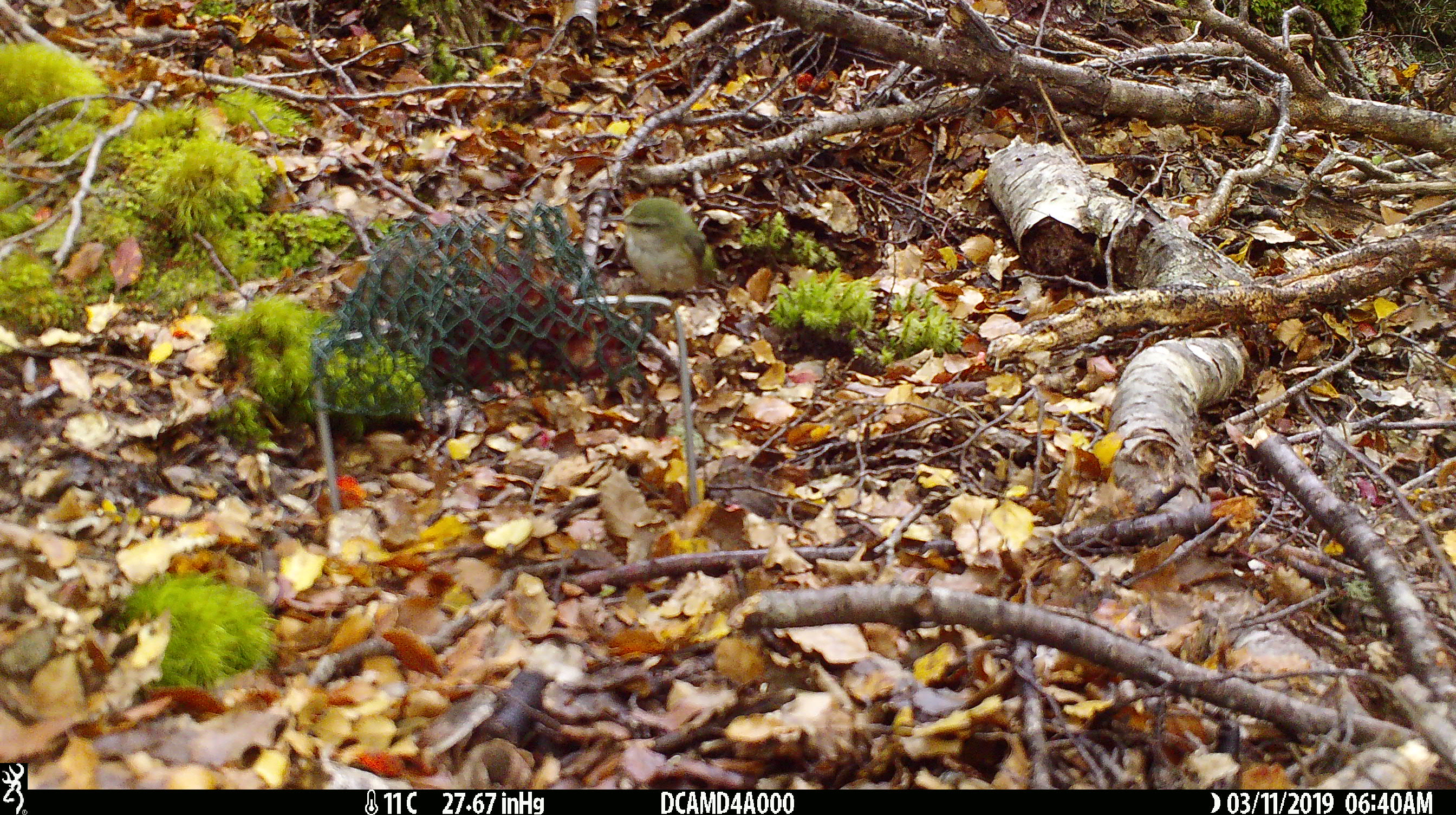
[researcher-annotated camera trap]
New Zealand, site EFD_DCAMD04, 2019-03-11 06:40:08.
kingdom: Animalia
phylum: Chordata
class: Aves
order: Passeriformes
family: Acanthisittidae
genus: Acanthisitta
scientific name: Acanthisitta chloris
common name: rifleman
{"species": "rifleman (Acanthisitta chloris)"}